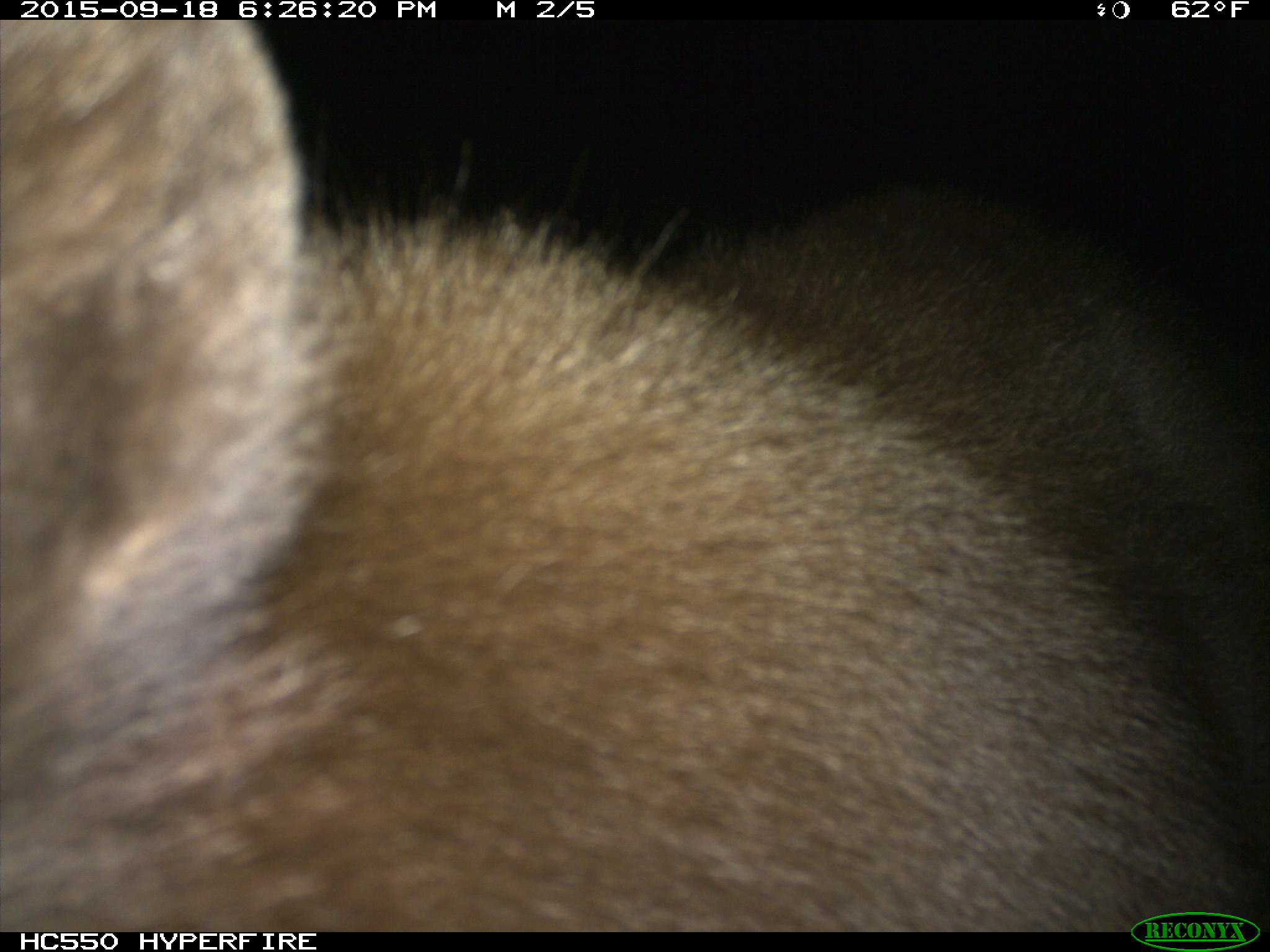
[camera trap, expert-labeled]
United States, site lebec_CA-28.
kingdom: Animalia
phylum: Chordata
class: Mammalia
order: Carnivora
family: Ursidae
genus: Ursus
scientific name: Ursus americanus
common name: american black bear